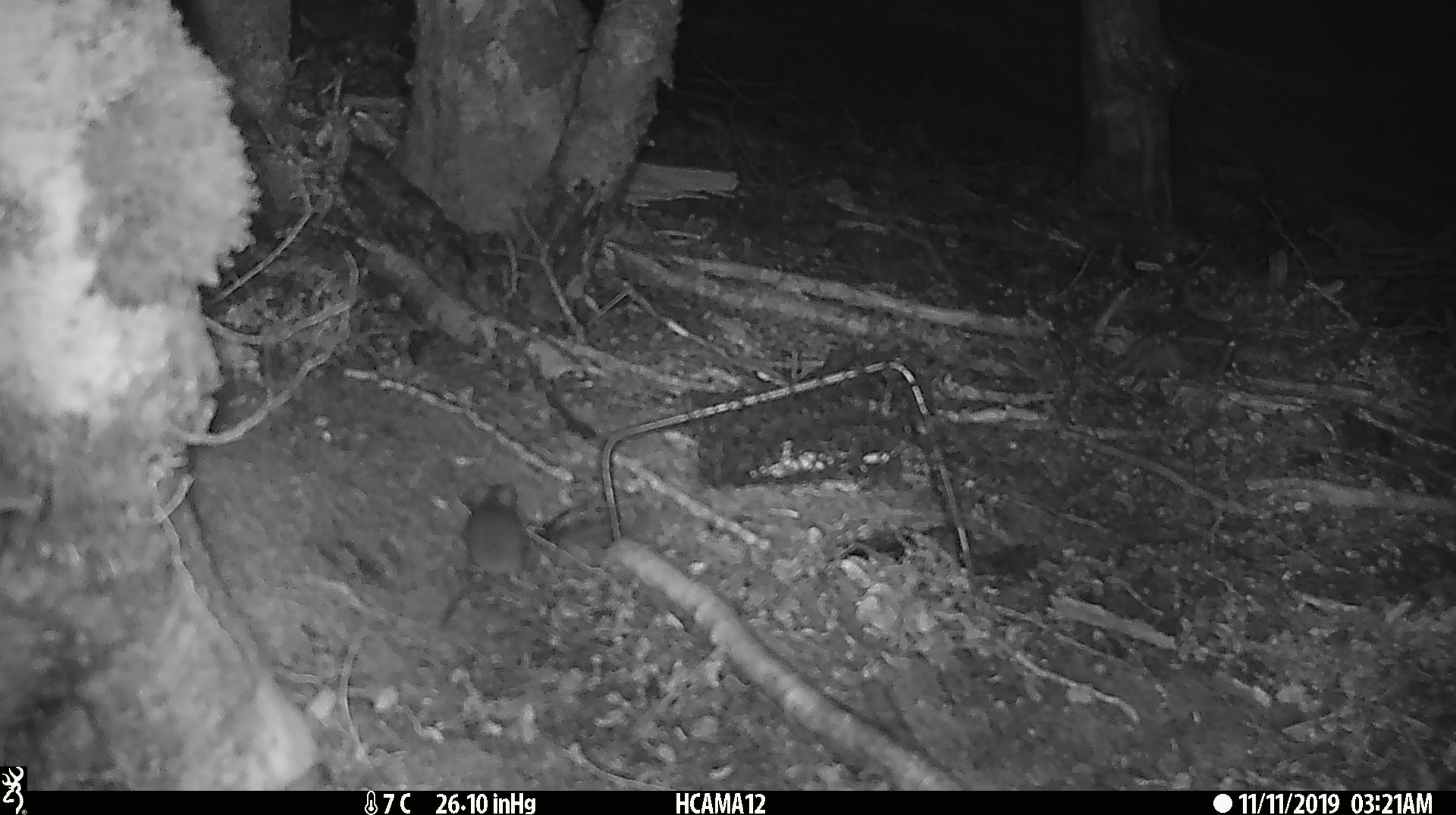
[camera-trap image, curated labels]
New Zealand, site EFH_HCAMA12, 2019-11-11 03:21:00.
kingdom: Animalia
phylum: Chordata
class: Mammalia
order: Rodentia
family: Muridae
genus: Mus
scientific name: Mus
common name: mouse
Mouse (Mus).